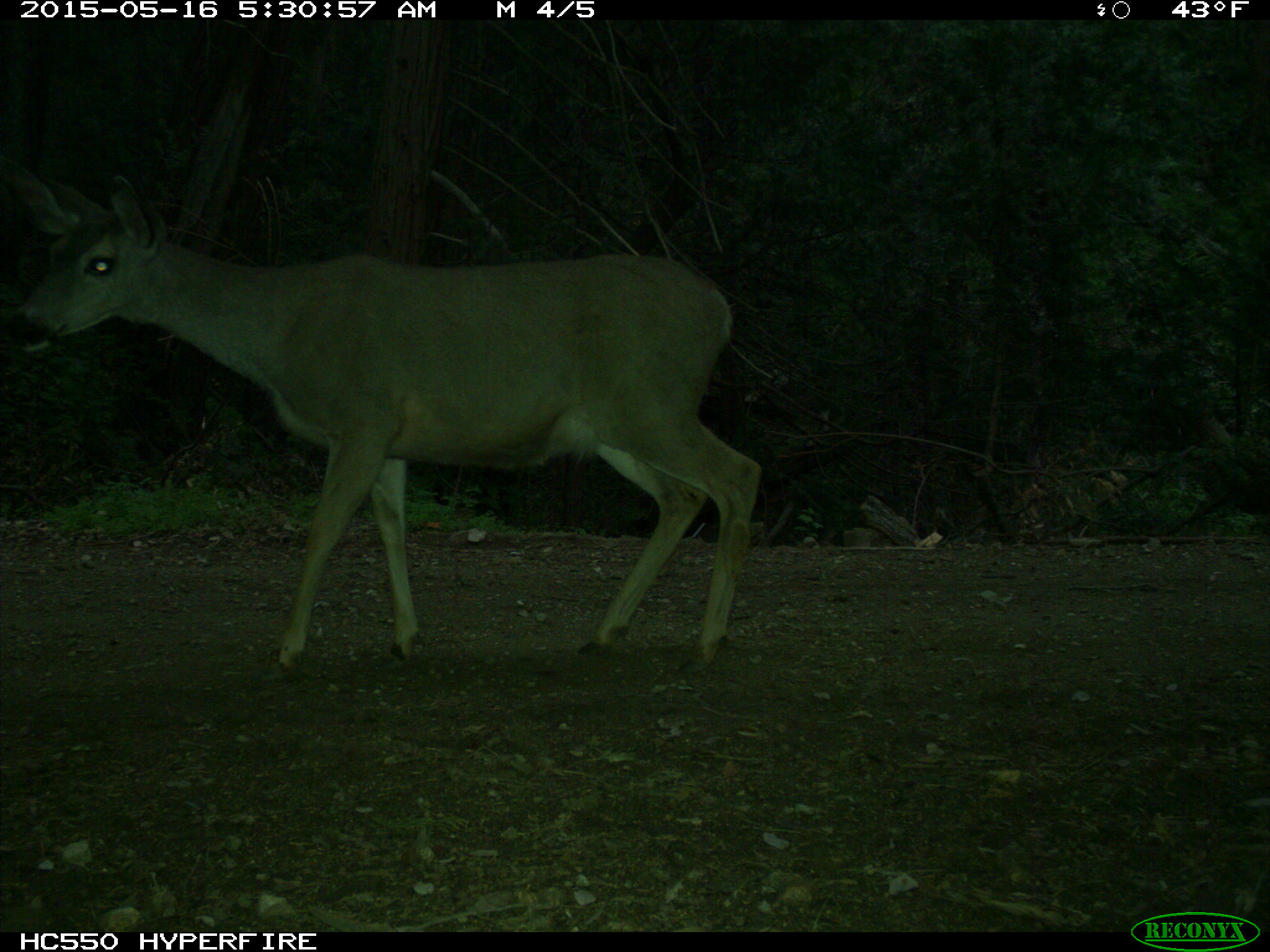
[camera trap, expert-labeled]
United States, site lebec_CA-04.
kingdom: Animalia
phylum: Chordata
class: Mammalia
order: Artiodactyla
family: Cervidae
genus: Odocoileus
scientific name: Odocoileus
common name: deer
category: unidentified deer